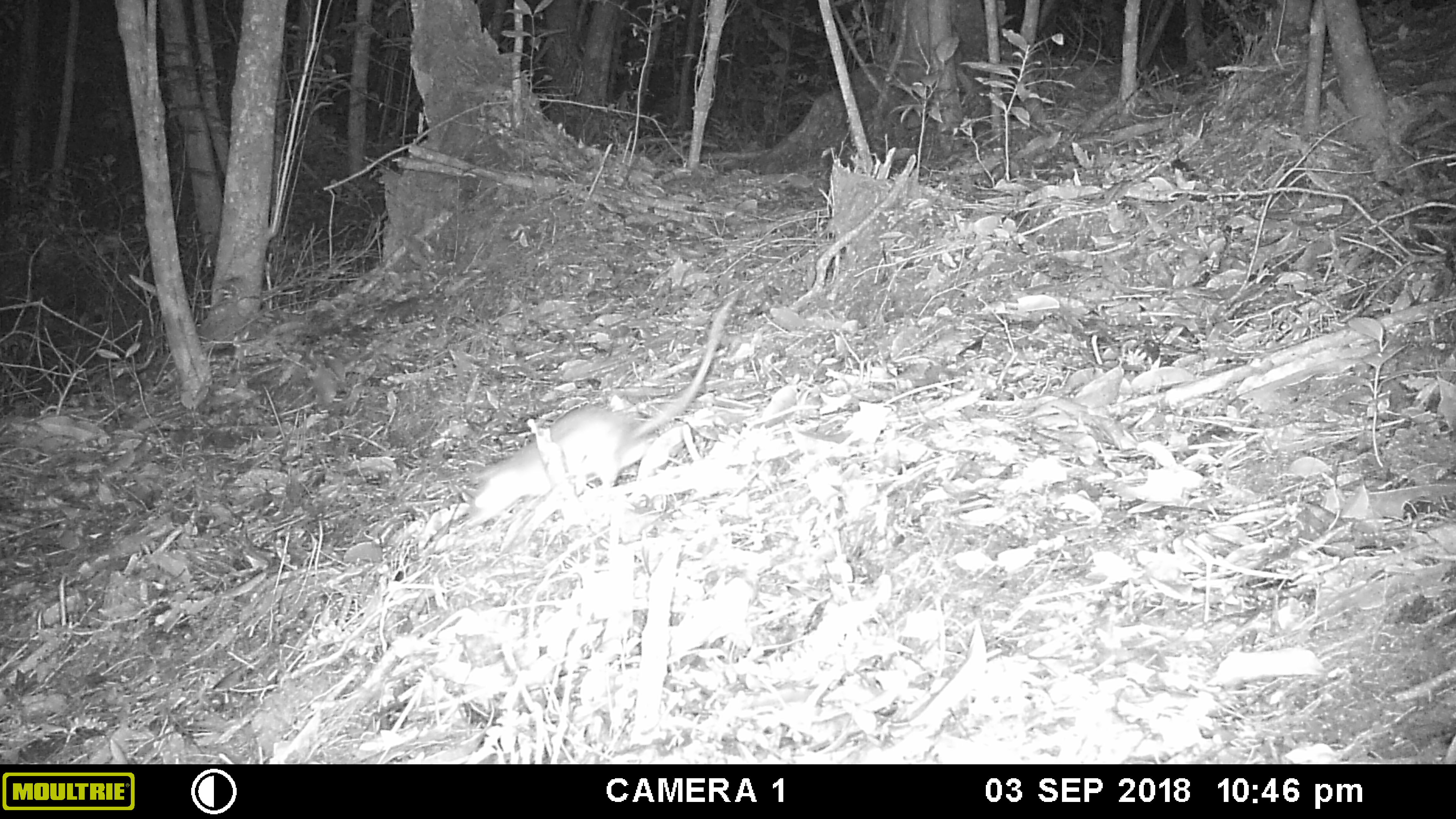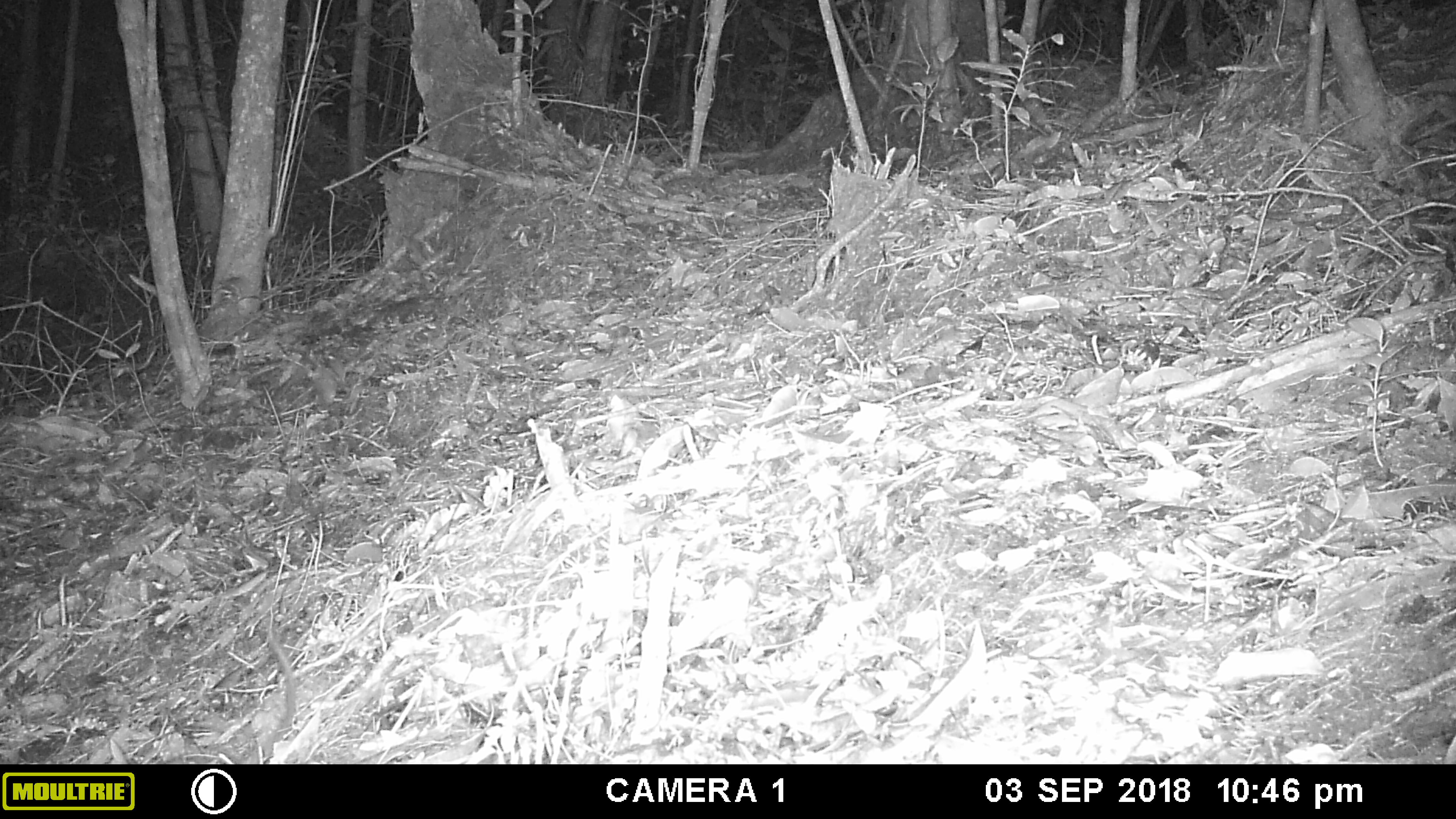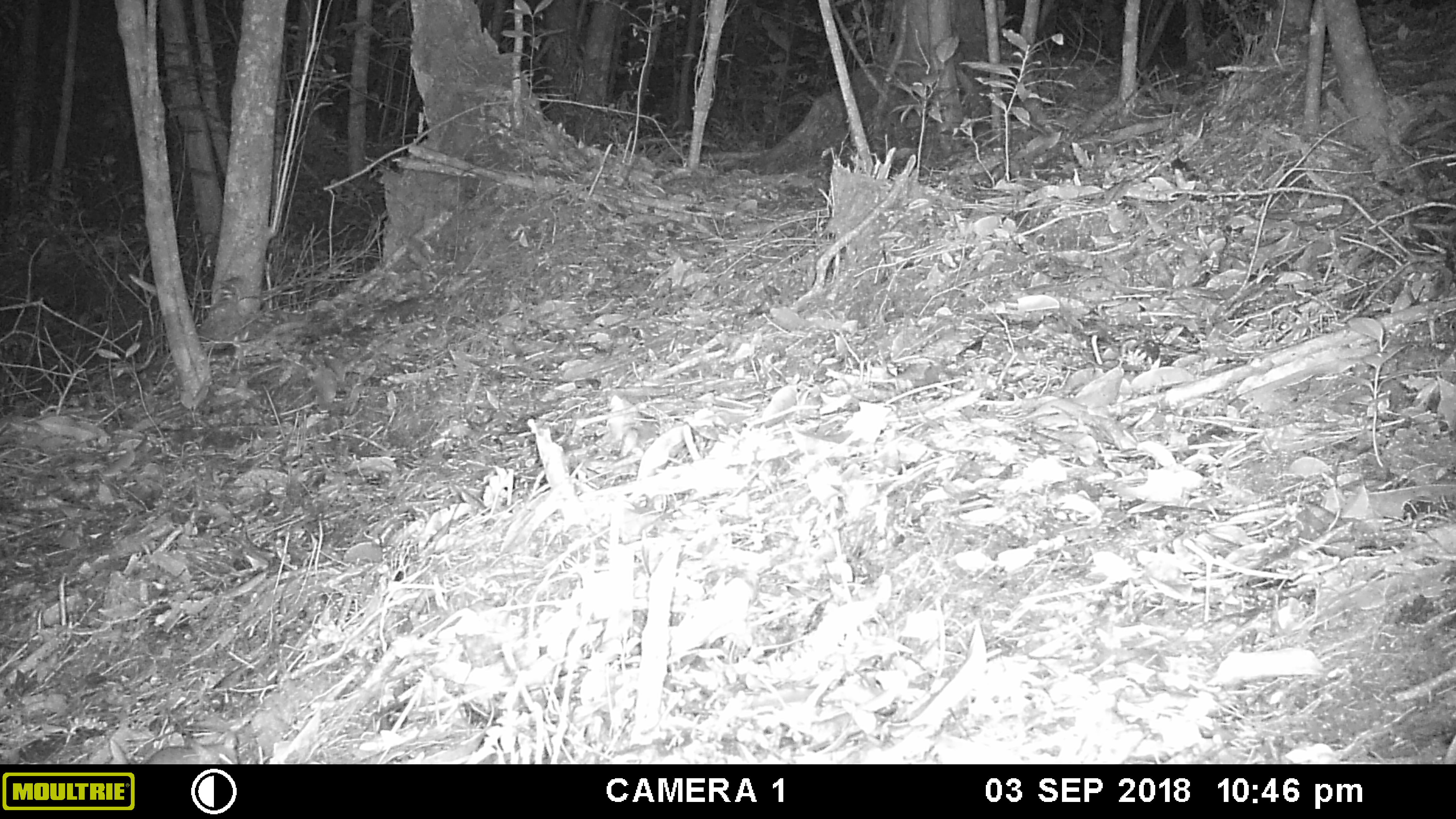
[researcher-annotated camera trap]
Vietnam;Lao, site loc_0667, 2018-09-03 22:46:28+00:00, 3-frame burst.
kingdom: Animalia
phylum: Chordata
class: Mammalia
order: Rodentia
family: Muridae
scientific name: Muridae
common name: old-world mice and rats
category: unidentified murid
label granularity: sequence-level